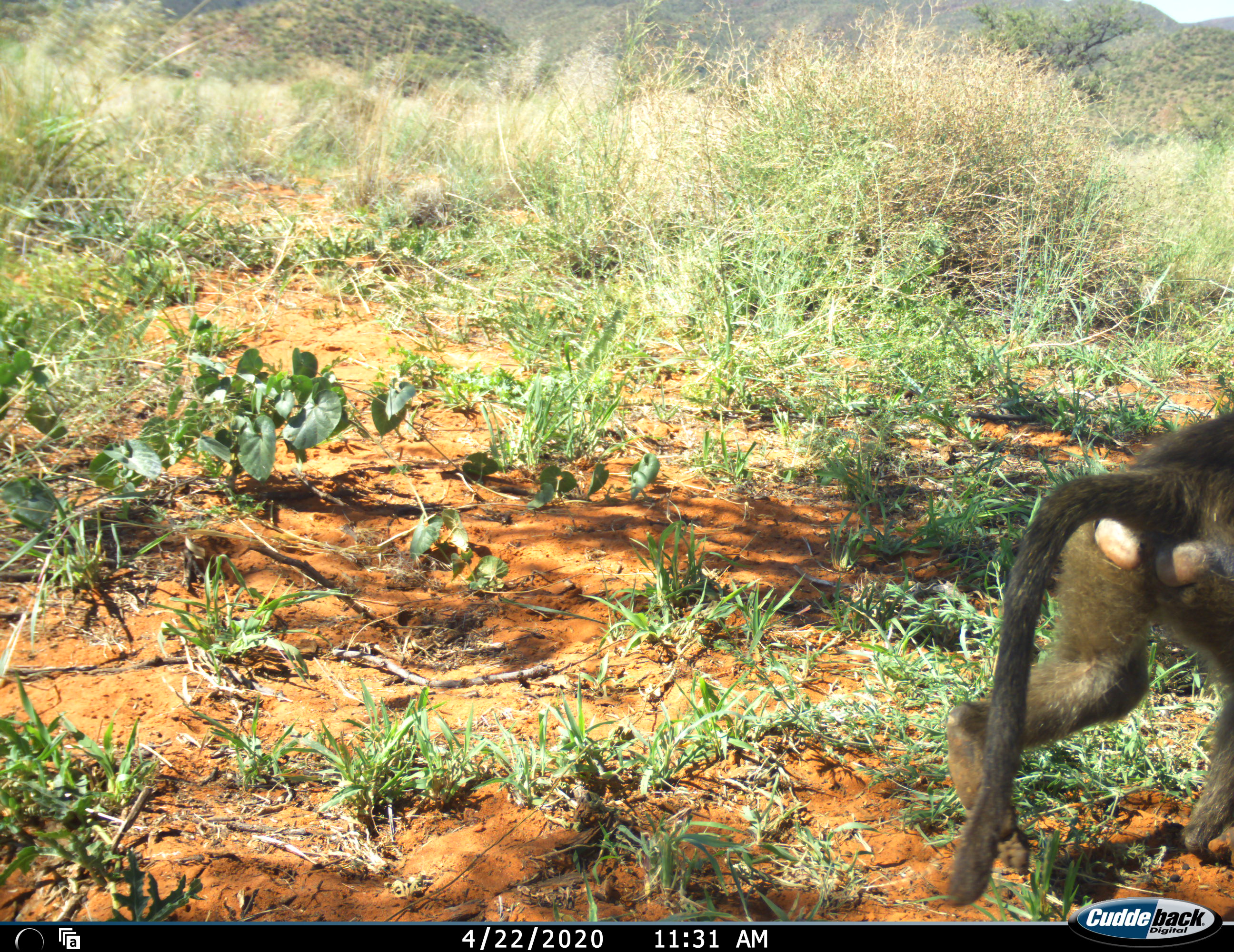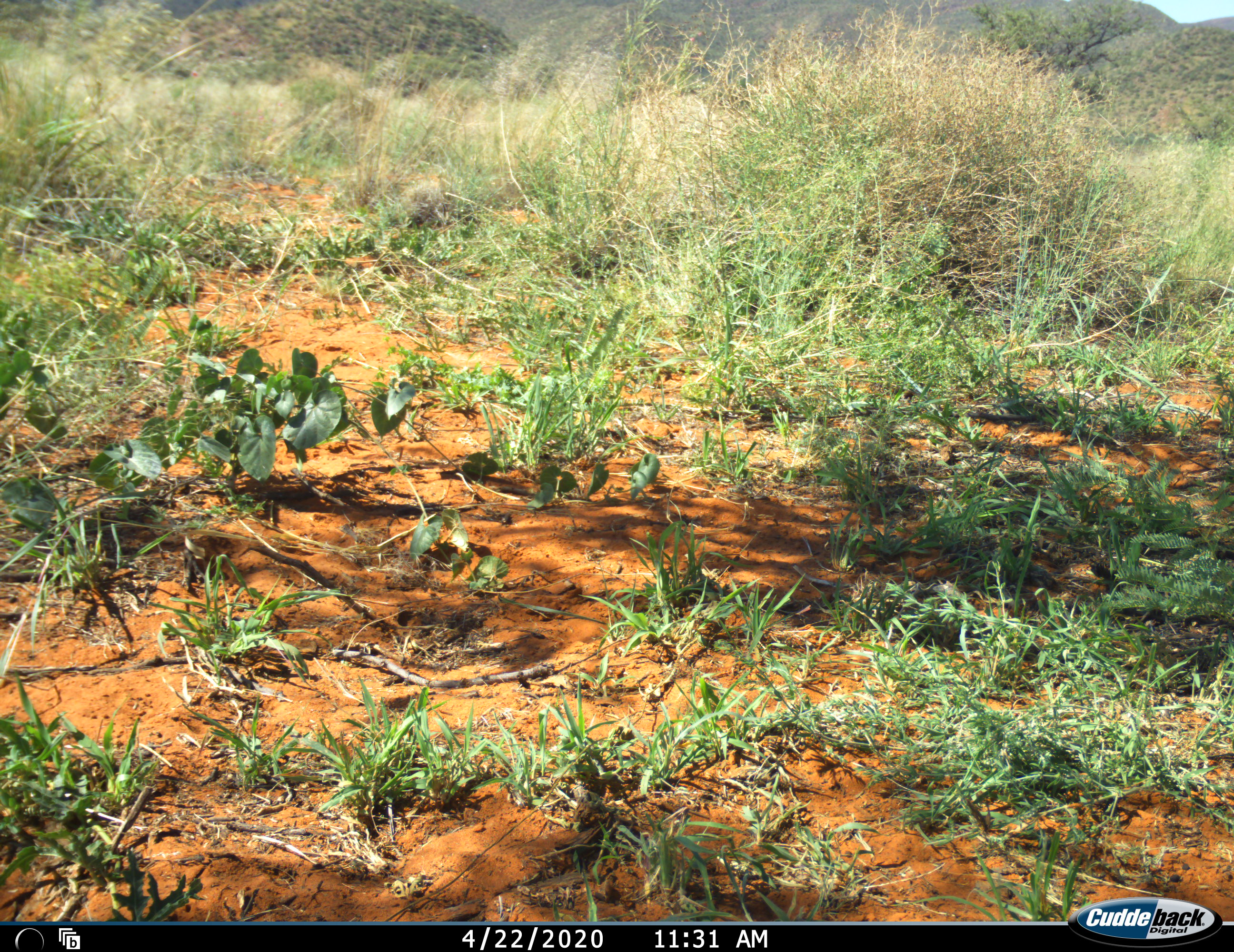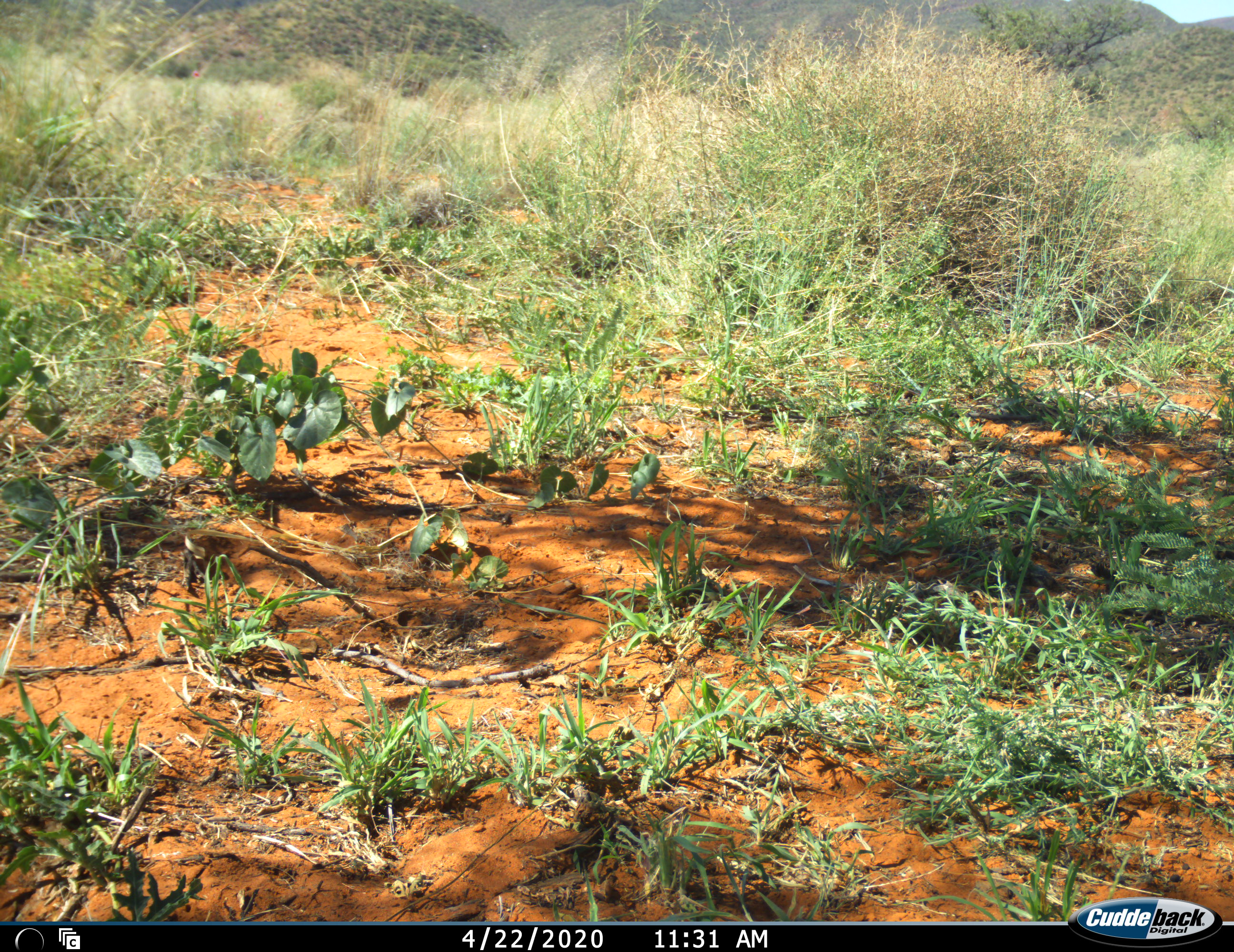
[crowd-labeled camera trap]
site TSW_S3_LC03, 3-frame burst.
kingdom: Animalia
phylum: Chordata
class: Mammalia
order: Primates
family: Cercopithecidae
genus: Papio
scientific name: Papio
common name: baboon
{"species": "baboon (Papio)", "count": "1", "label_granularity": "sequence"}